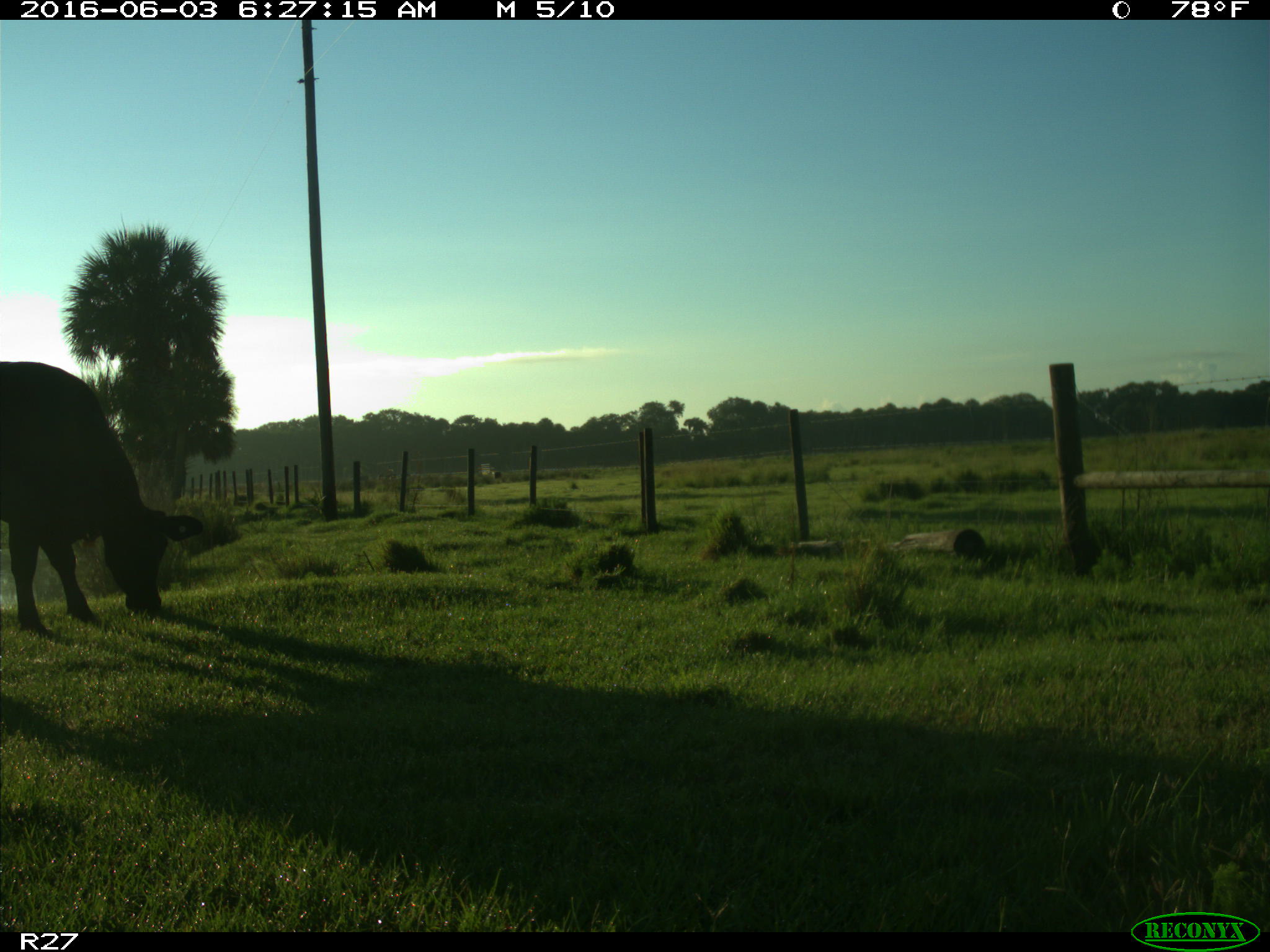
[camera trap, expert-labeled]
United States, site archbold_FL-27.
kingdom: Animalia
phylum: Chordata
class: Mammalia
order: Artiodactyla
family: Bovidae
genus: Bos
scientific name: Bos taurus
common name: domestic cow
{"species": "Bos taurus (domestic cow)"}